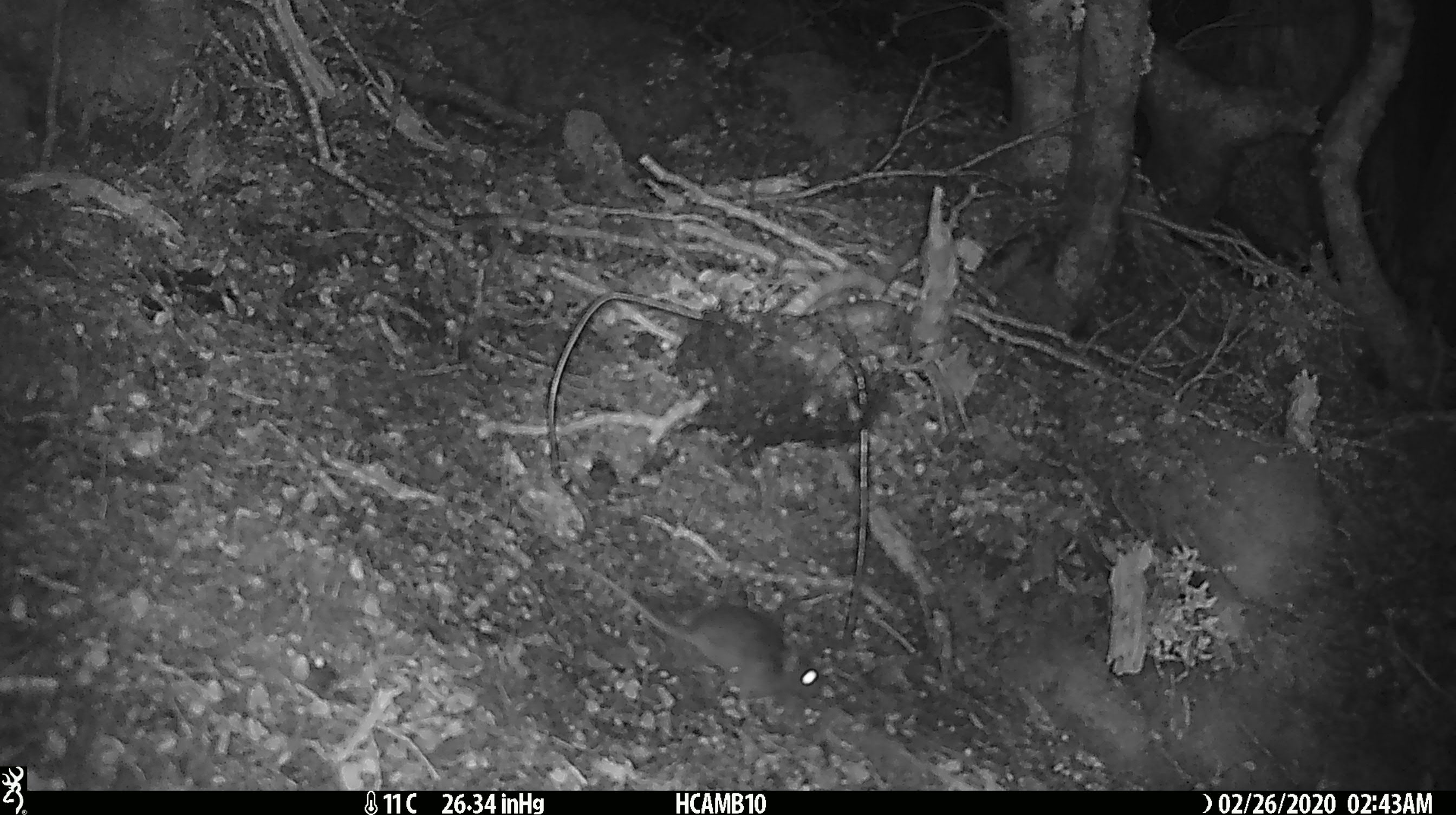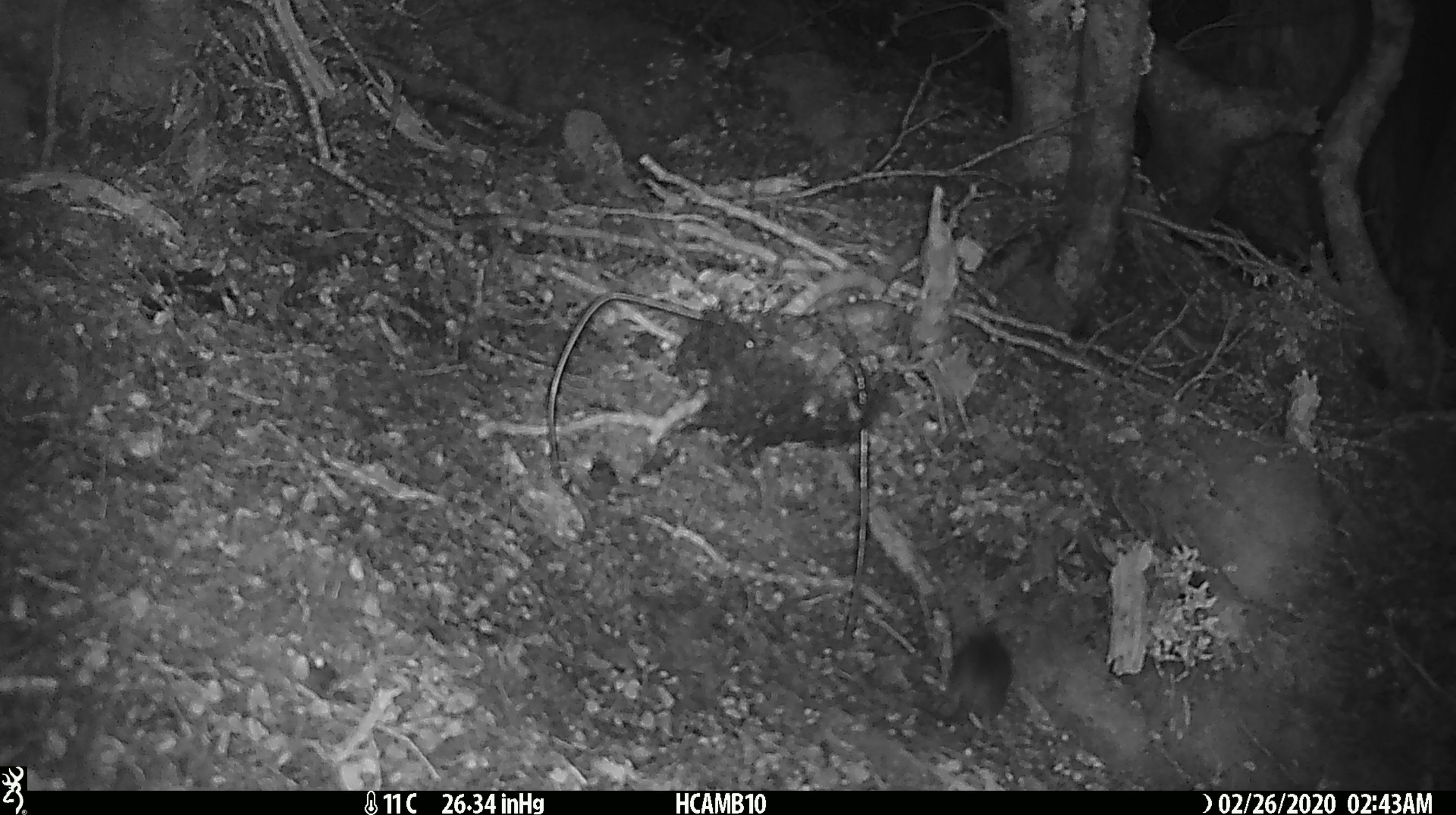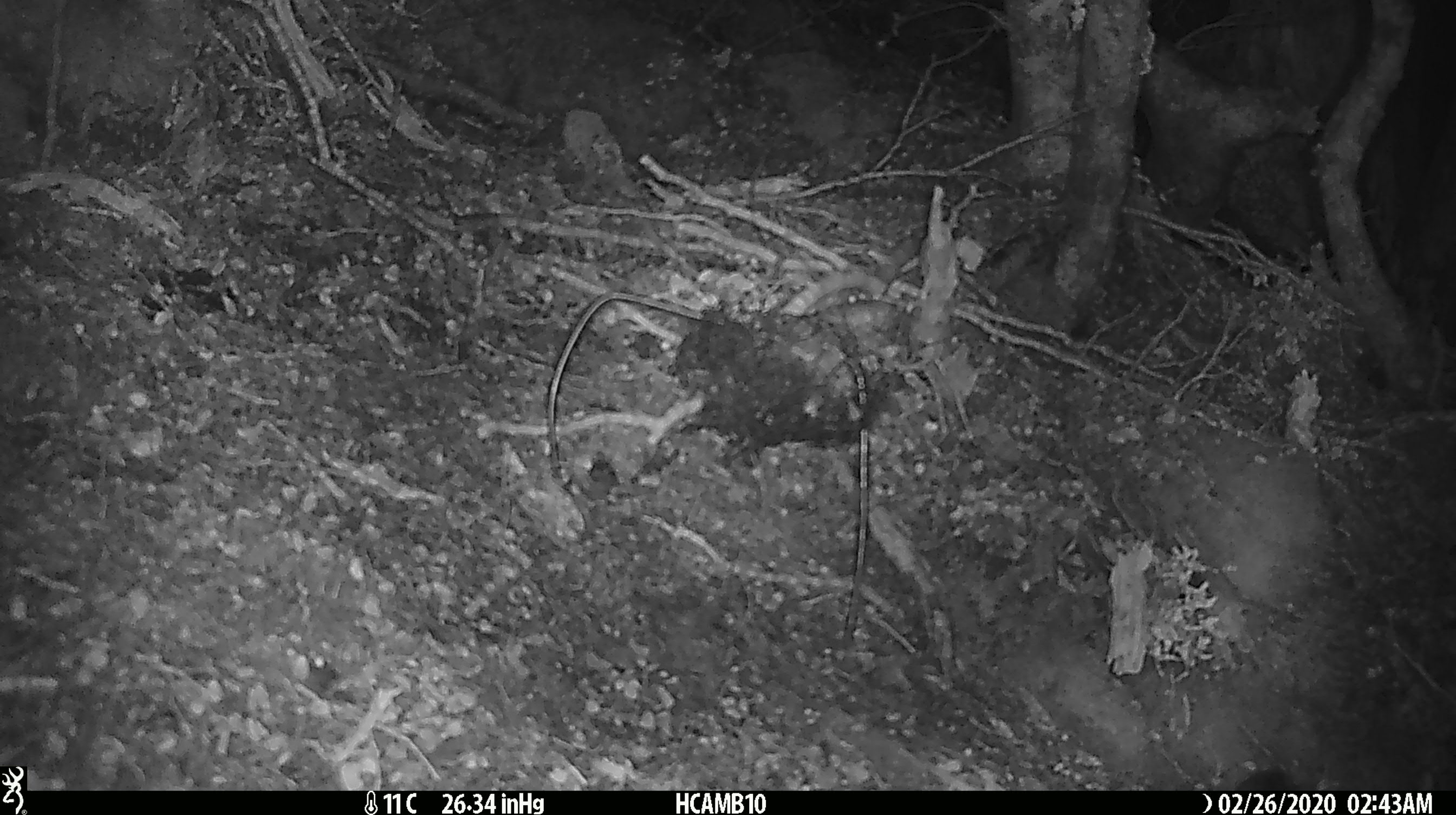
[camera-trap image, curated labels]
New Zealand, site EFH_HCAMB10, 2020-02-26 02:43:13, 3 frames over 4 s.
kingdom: Animalia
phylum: Chordata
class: Mammalia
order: Rodentia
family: Muridae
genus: Mus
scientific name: Mus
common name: mouse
Mouse (Mus).